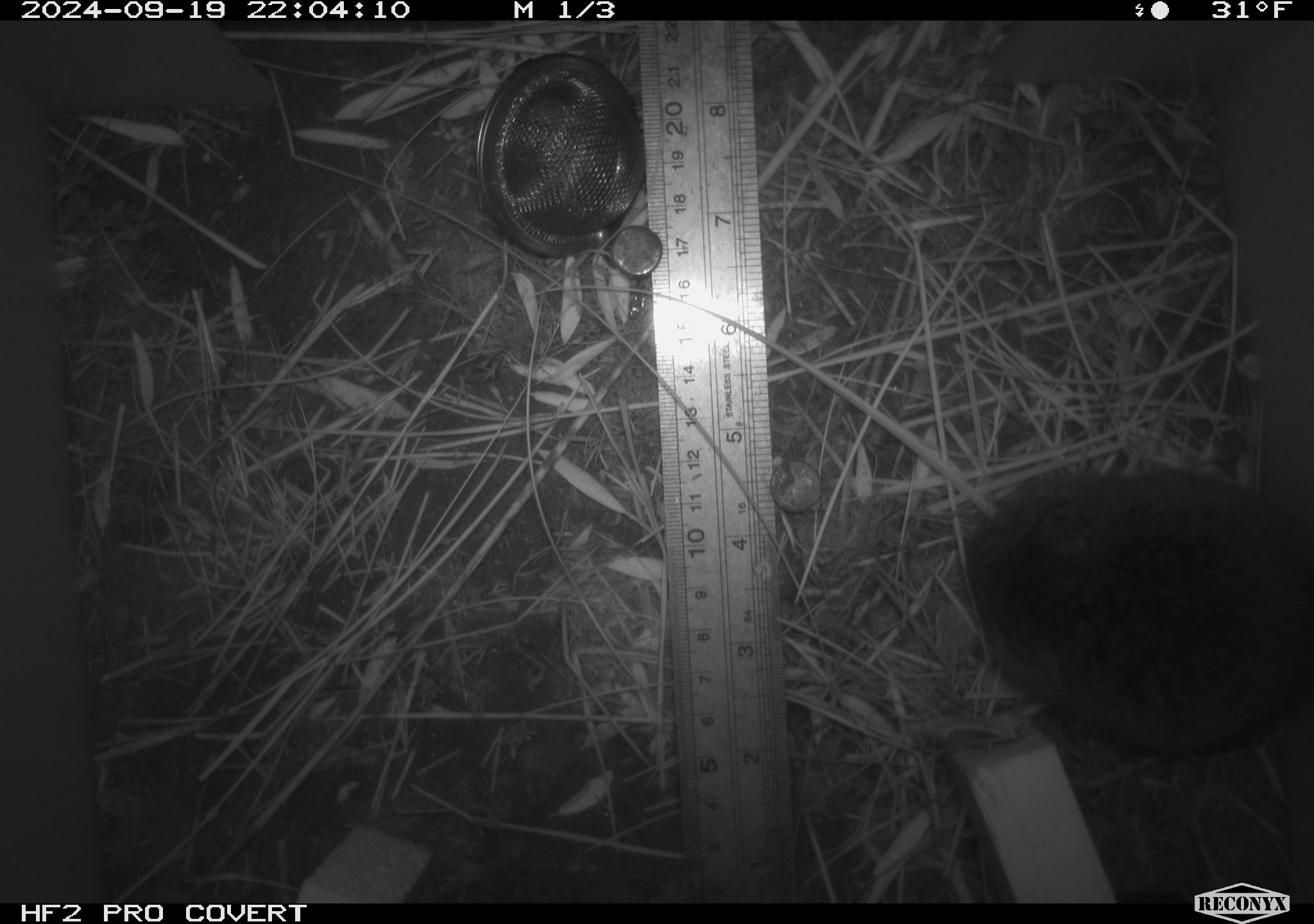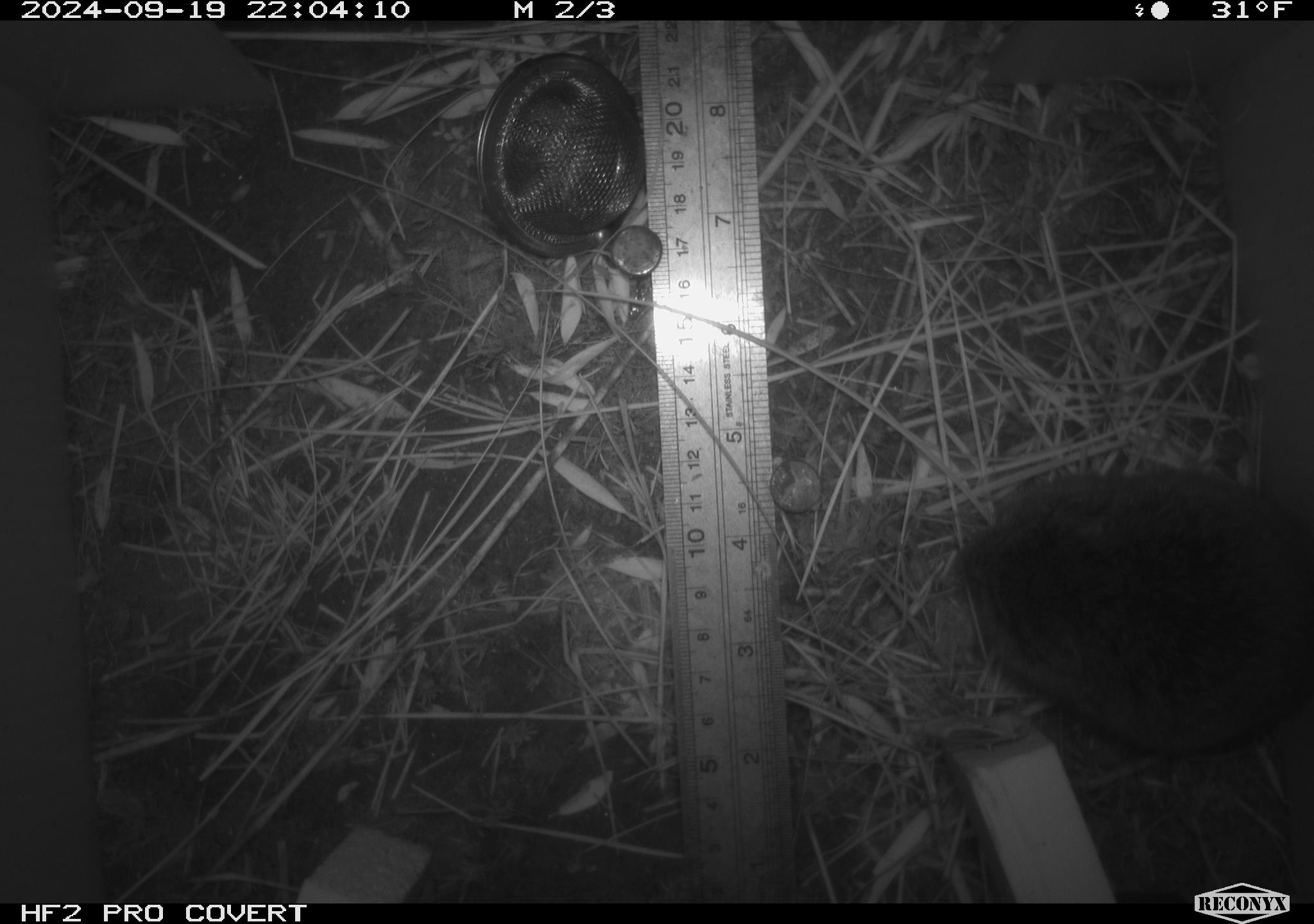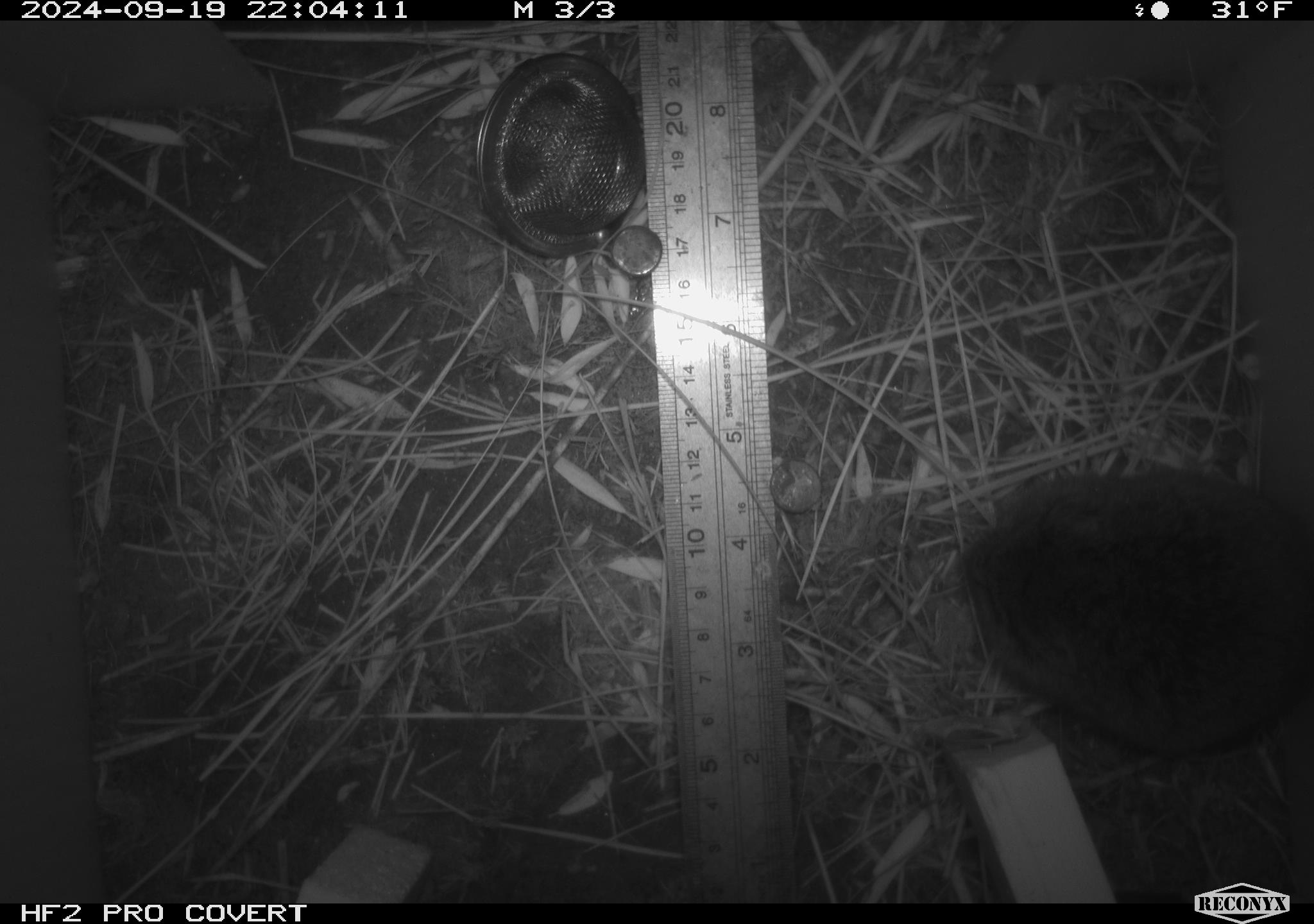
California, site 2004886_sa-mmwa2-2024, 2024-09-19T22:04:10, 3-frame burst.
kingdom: Animalia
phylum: Chordata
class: Mammalia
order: Rodentia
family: Cricetidae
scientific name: Arvicolinae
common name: voles, lemmings, and muskrats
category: arvicolinae subfamily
Arvicolinae subfamily (voles, lemmings, and muskrats) (Arvicolinae).